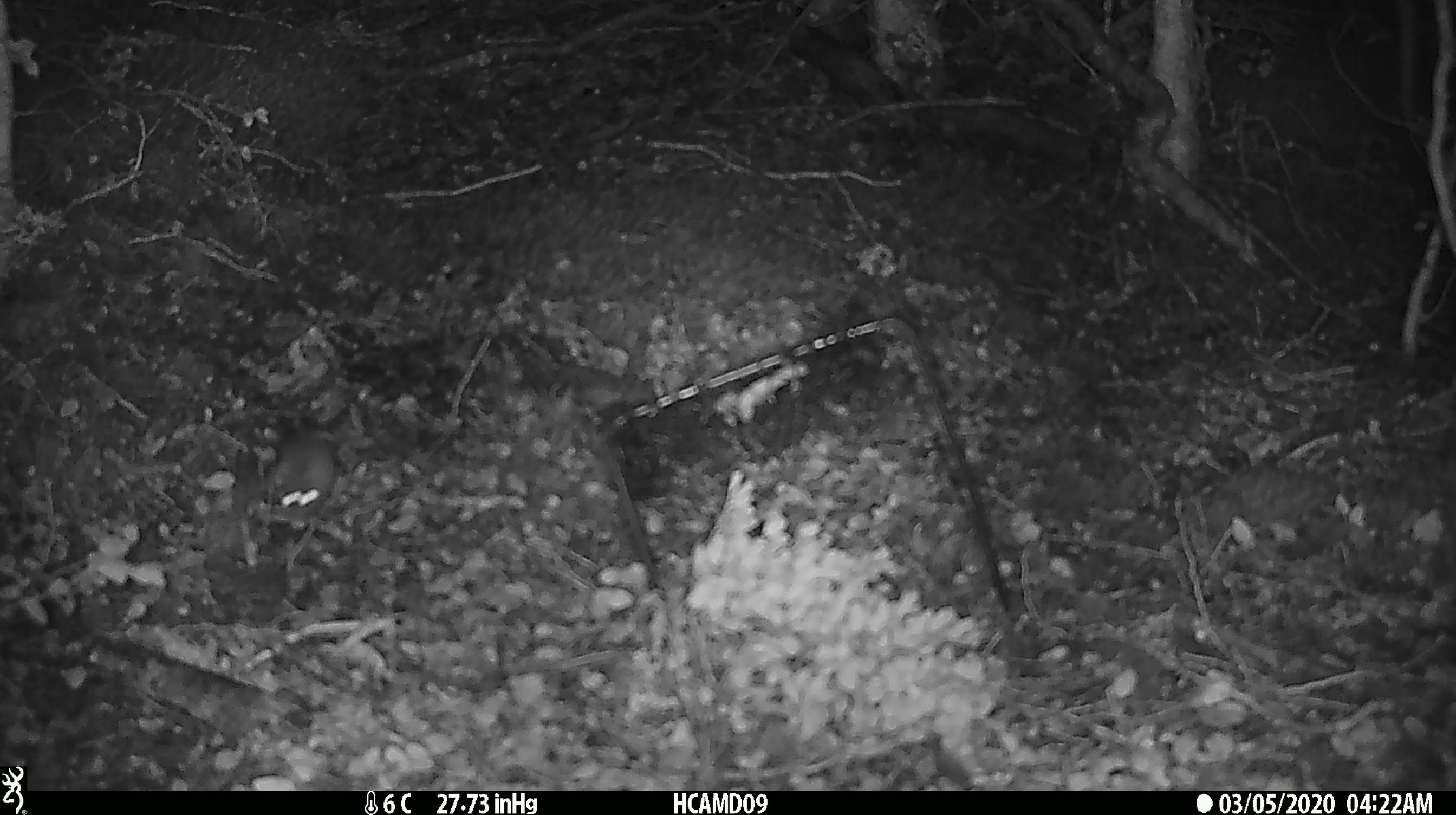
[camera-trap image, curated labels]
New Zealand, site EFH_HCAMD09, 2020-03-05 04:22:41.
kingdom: Animalia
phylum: Chordata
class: Mammalia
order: Rodentia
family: Muridae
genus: Mus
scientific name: Mus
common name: mouse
Mouse (Mus).